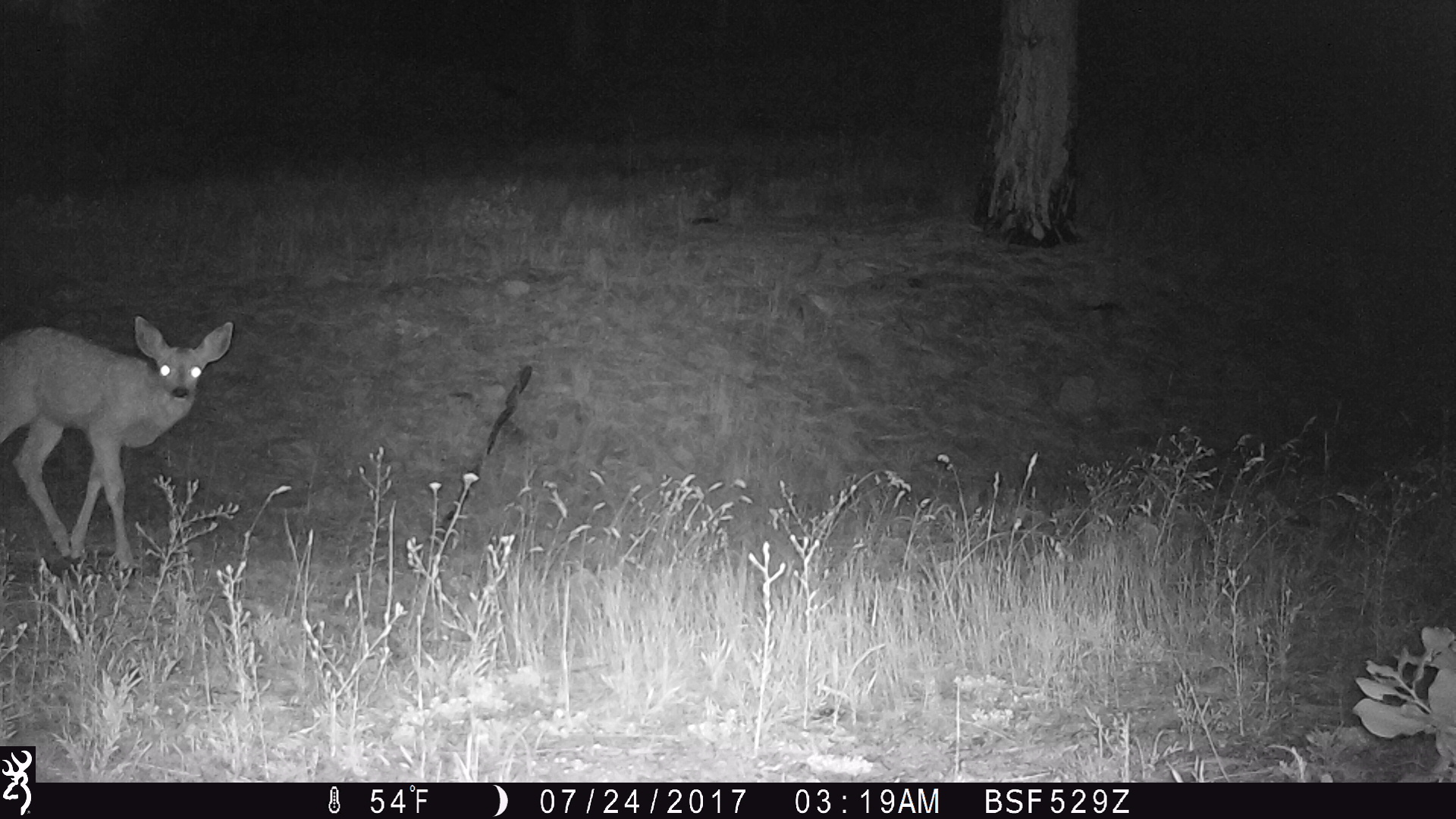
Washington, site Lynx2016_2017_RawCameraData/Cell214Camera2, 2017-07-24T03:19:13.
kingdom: Animalia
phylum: Chordata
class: Mammalia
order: Artiodactyla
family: Cervidae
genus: Odocoileus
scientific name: Odocoileus hemionus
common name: mule deer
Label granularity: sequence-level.